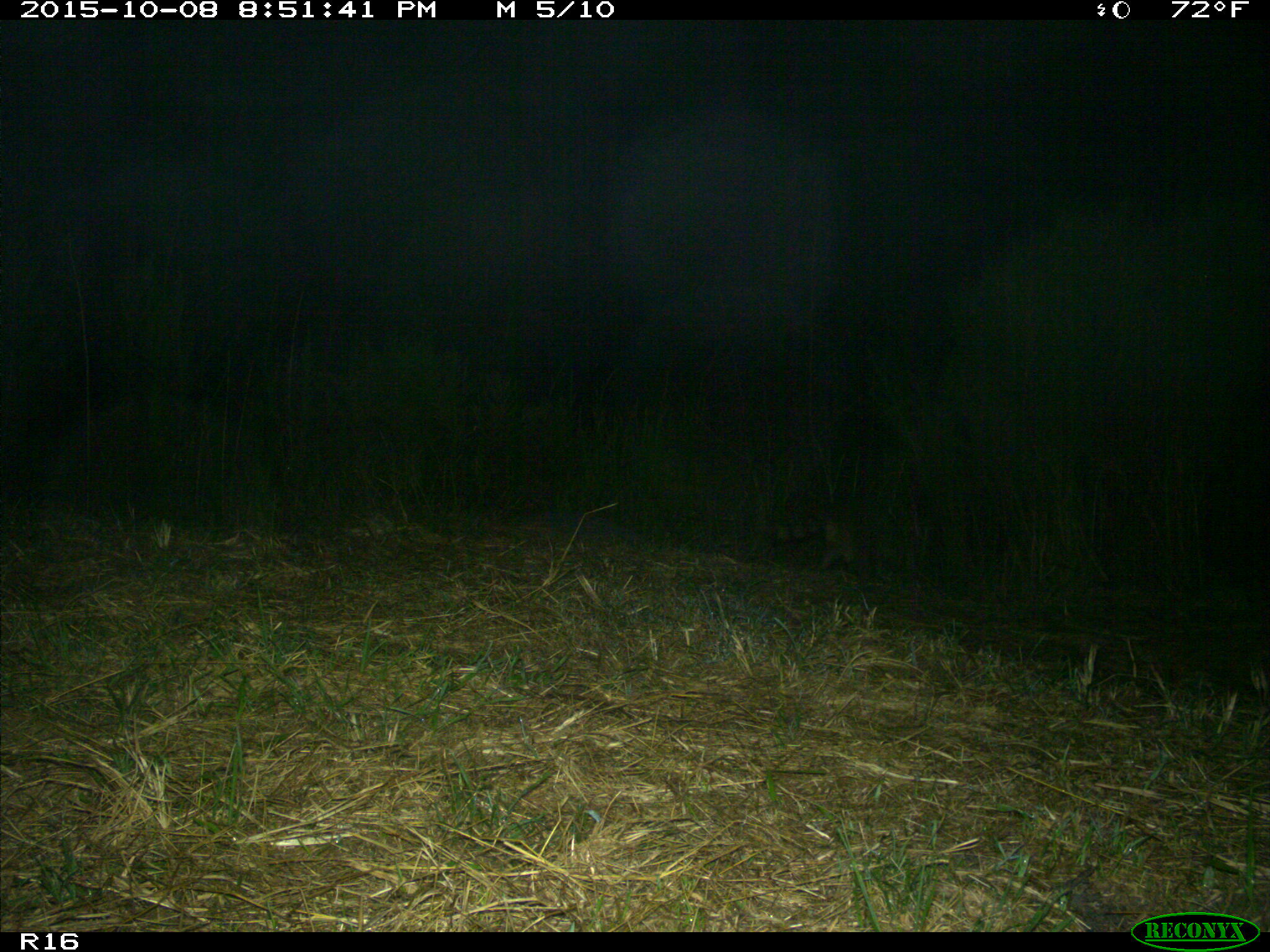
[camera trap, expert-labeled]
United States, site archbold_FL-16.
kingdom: Animalia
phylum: Chordata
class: Mammalia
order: Carnivora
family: Procyonidae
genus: Procyon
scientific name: Procyon lotor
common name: common raccoon